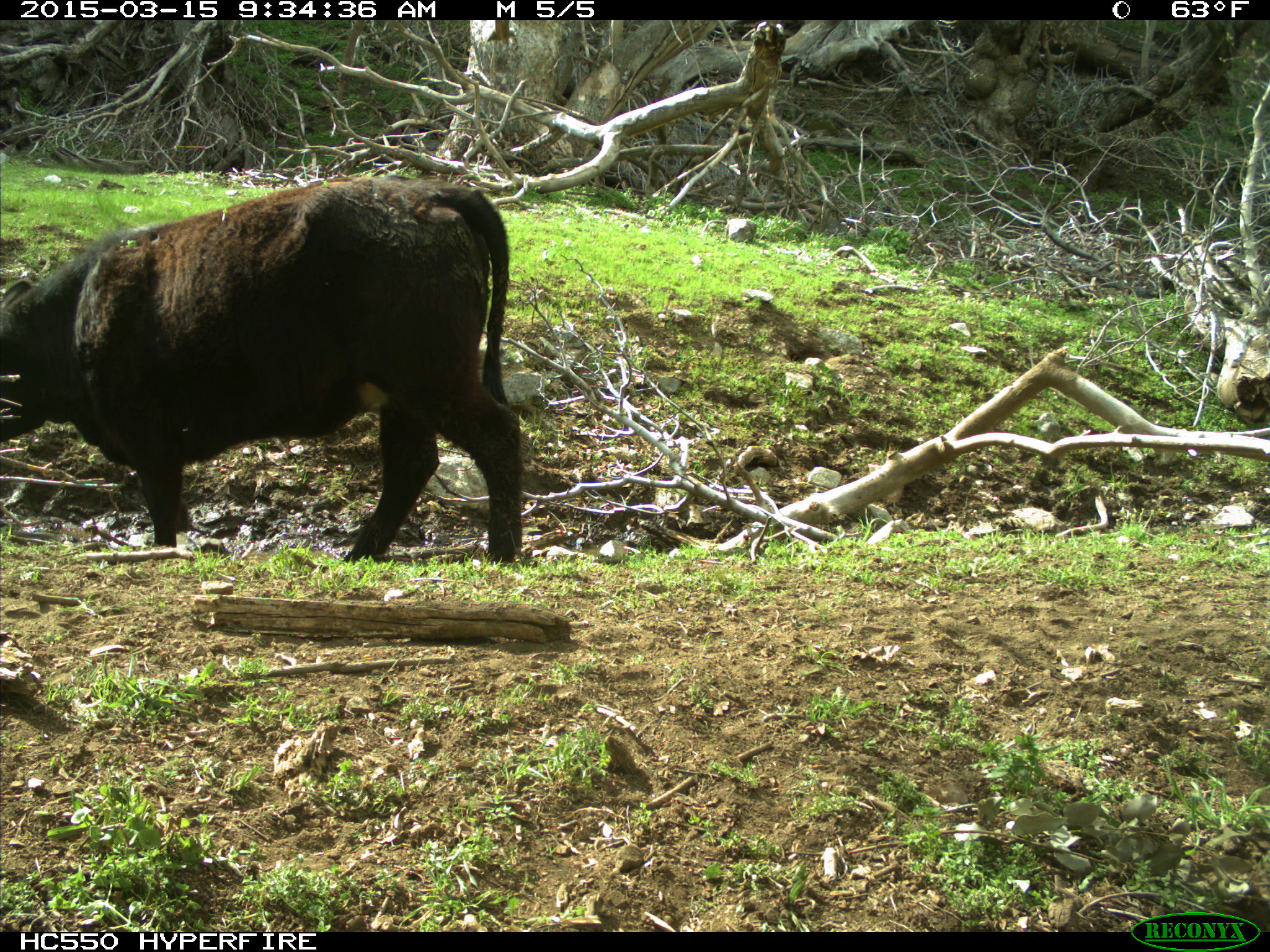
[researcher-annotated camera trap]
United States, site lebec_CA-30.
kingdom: Animalia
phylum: Chordata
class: Mammalia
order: Artiodactyla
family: Bovidae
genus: Bos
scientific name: Bos taurus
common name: domestic cow